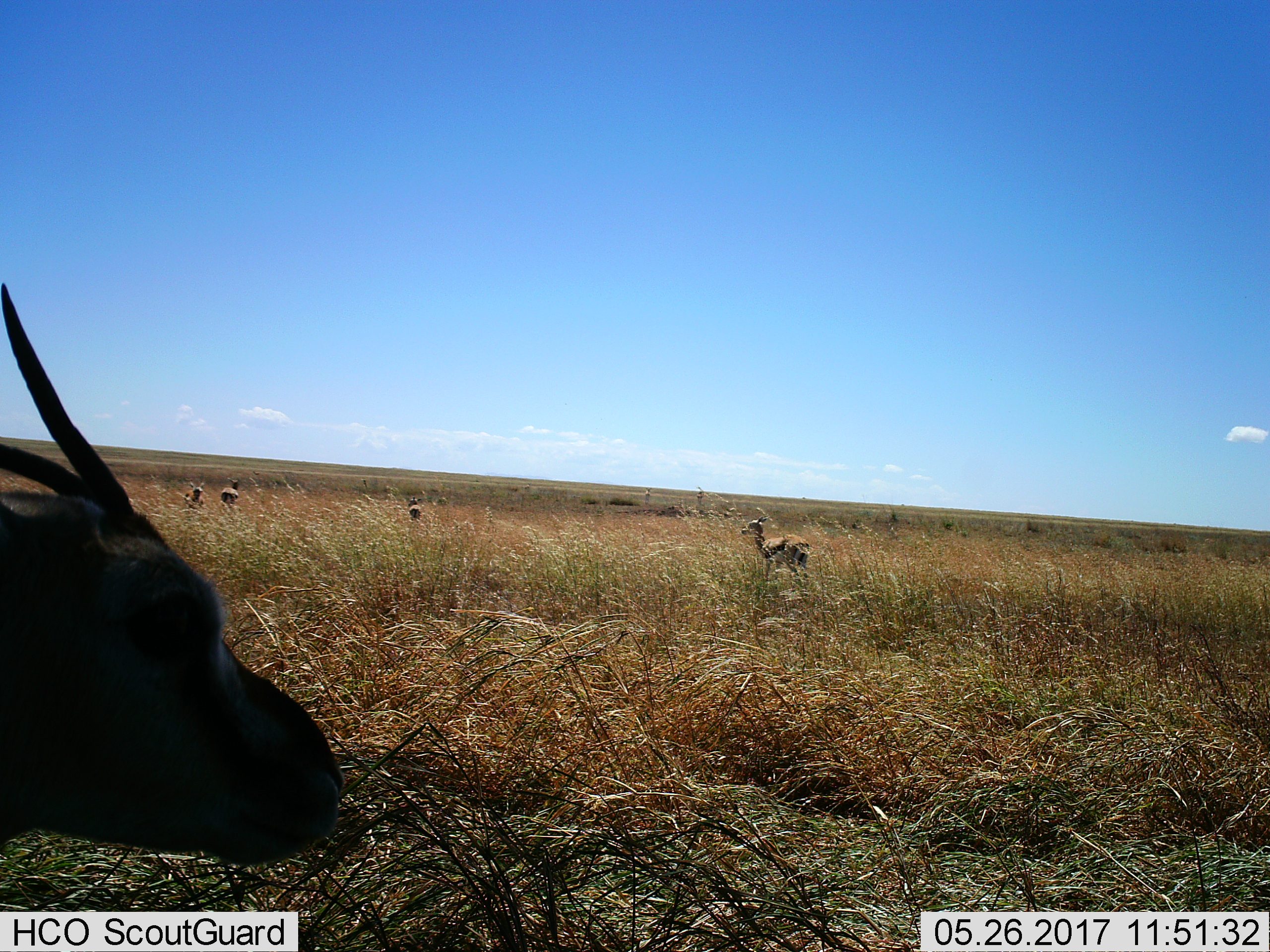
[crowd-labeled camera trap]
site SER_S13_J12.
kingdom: Animalia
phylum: Chordata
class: Mammalia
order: Artiodactyla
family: Bovidae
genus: Eudorcas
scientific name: Eudorcas thomsonii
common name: thomson's gazelle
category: gazellethomsons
Gazellethomsons (thomson's gazelle) (Eudorcas thomsonii), count 5. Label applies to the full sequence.